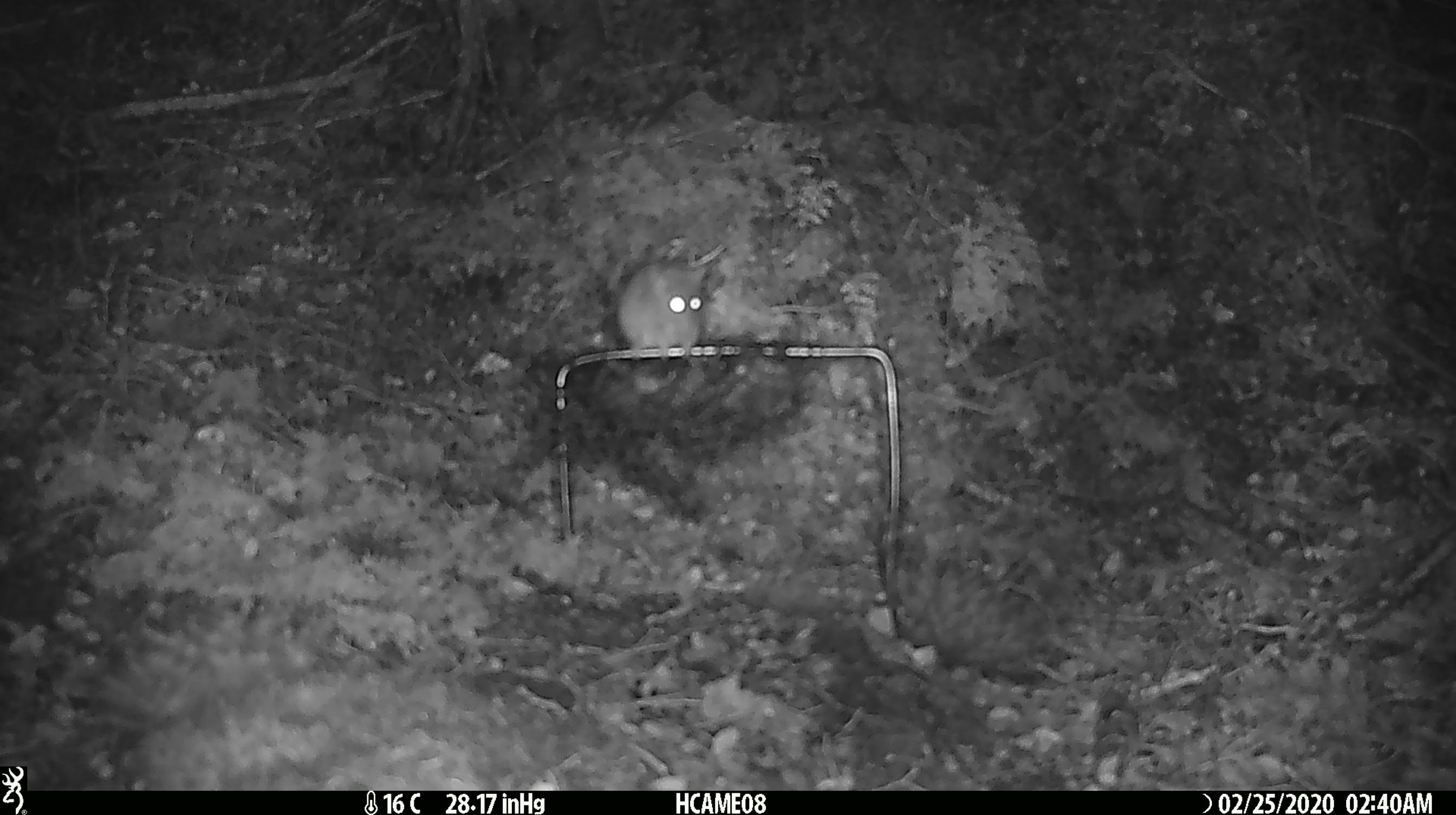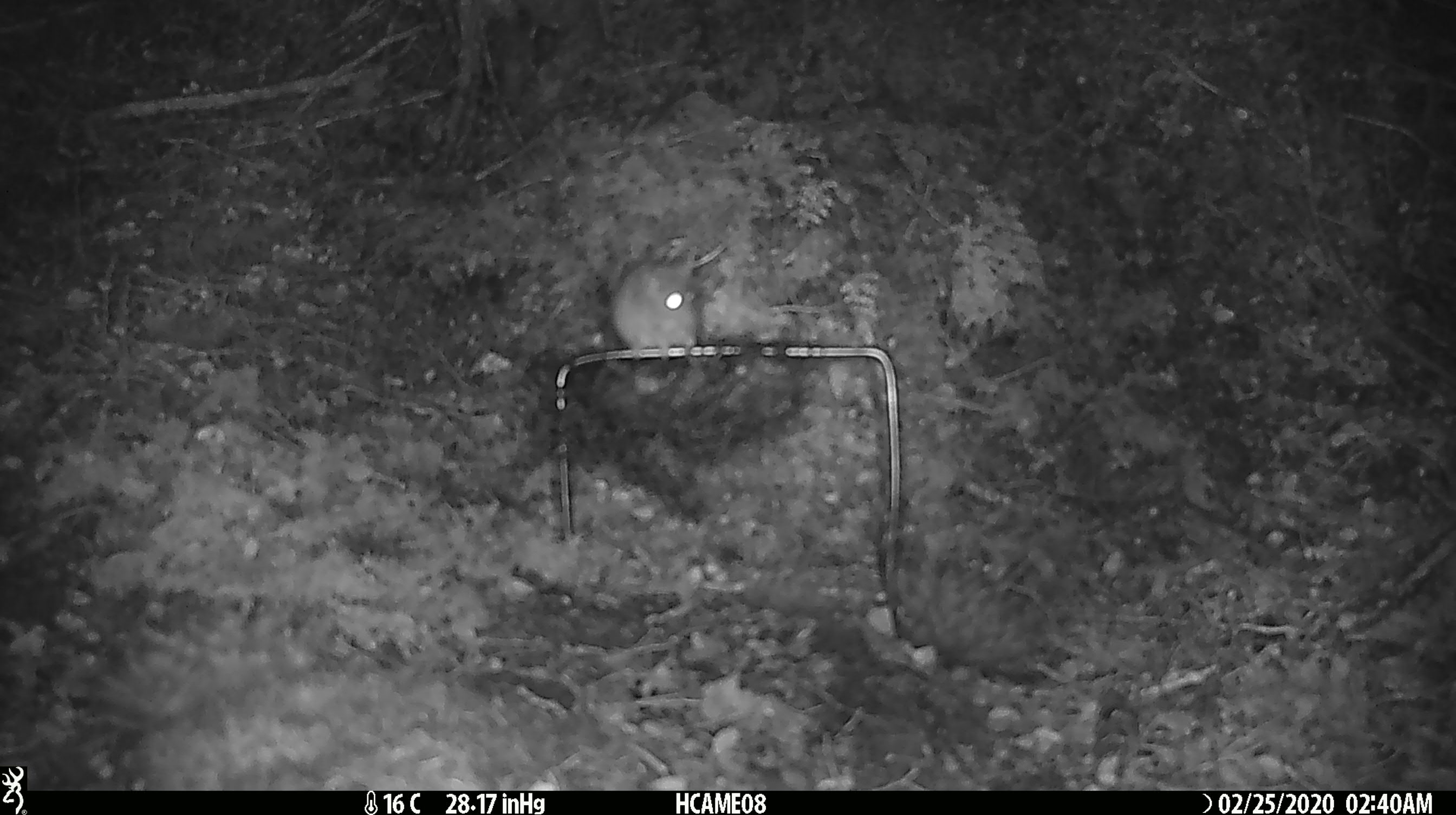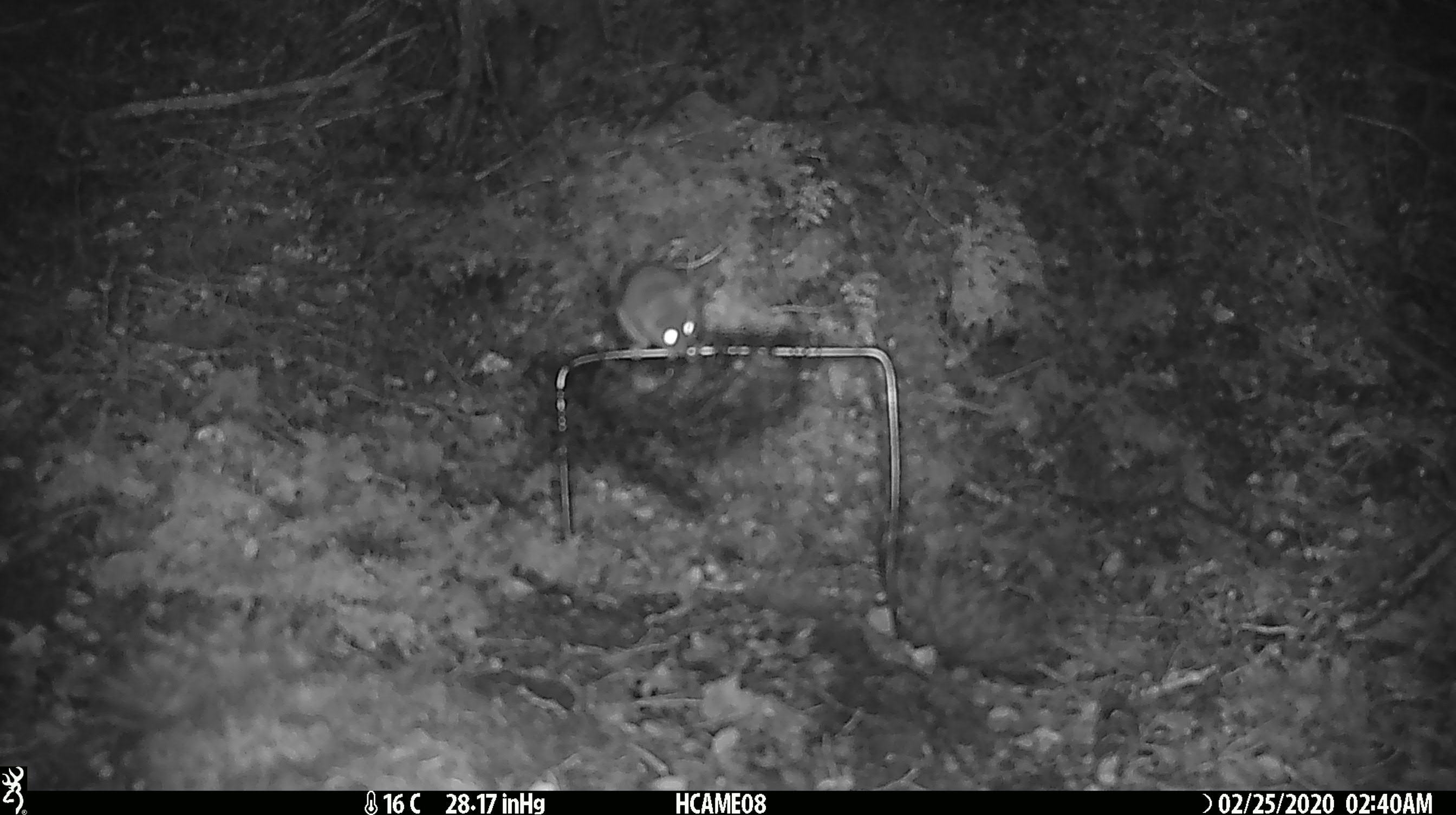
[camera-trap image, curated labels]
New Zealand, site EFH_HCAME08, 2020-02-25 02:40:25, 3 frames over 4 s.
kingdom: Animalia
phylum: Chordata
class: Mammalia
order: Rodentia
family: Muridae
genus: Mus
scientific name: Mus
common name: mouse